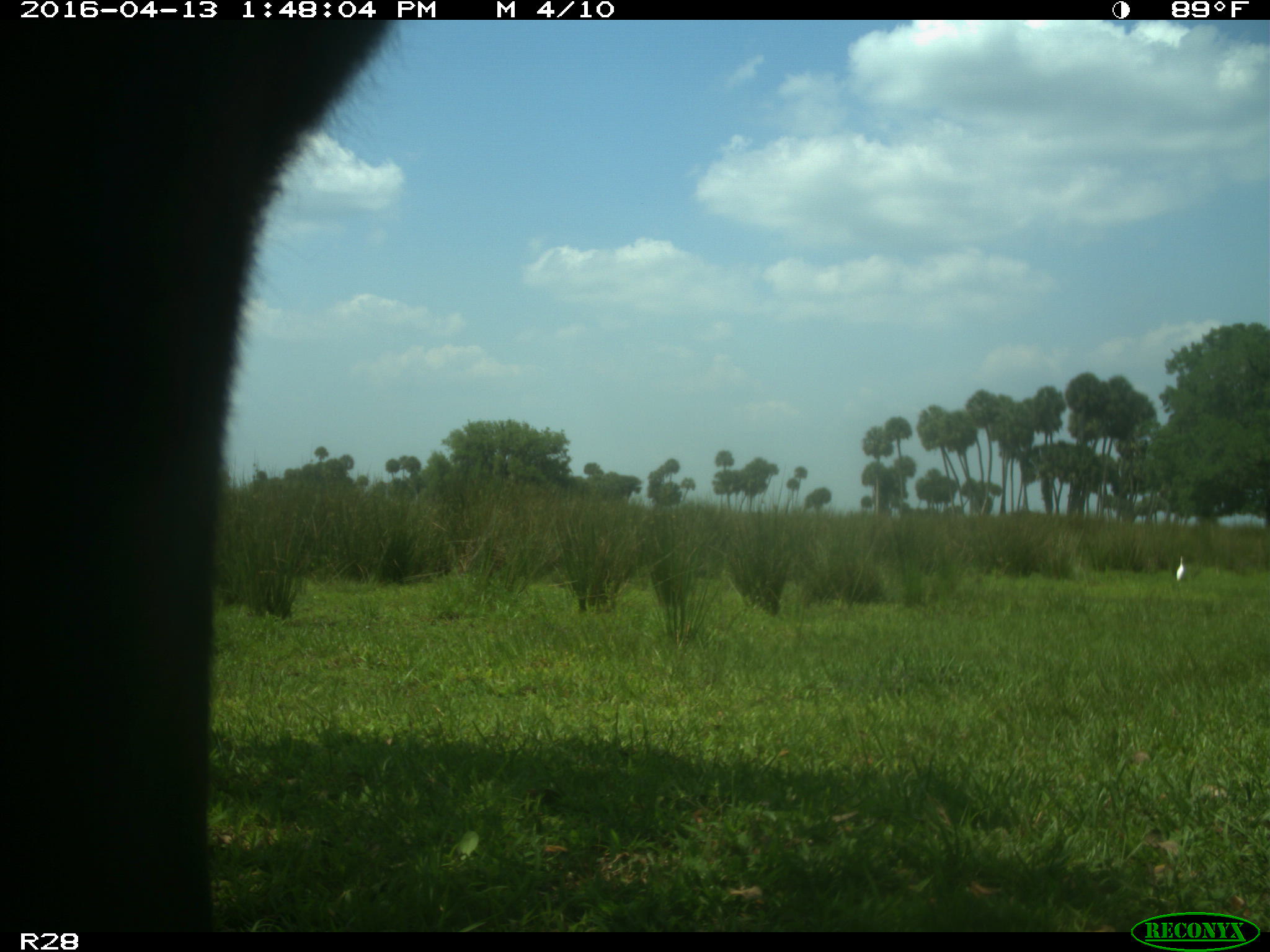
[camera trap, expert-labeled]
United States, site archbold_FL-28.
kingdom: Animalia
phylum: Chordata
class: Mammalia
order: Artiodactyla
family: Bovidae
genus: Bos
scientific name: Bos taurus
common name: domestic cow